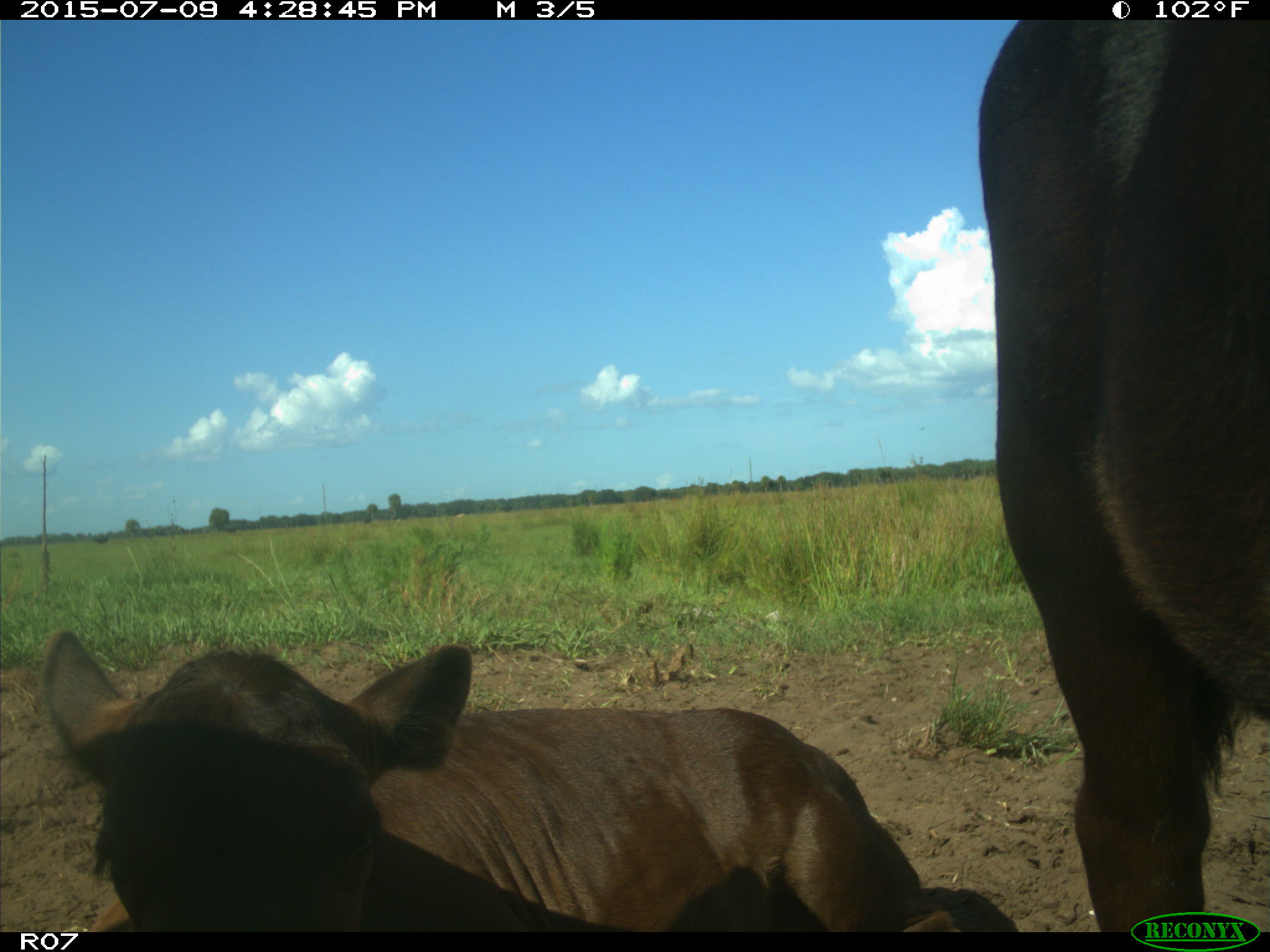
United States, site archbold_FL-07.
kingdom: Animalia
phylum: Chordata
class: Mammalia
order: Artiodactyla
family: Bovidae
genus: Bos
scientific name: Bos taurus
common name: domestic cow